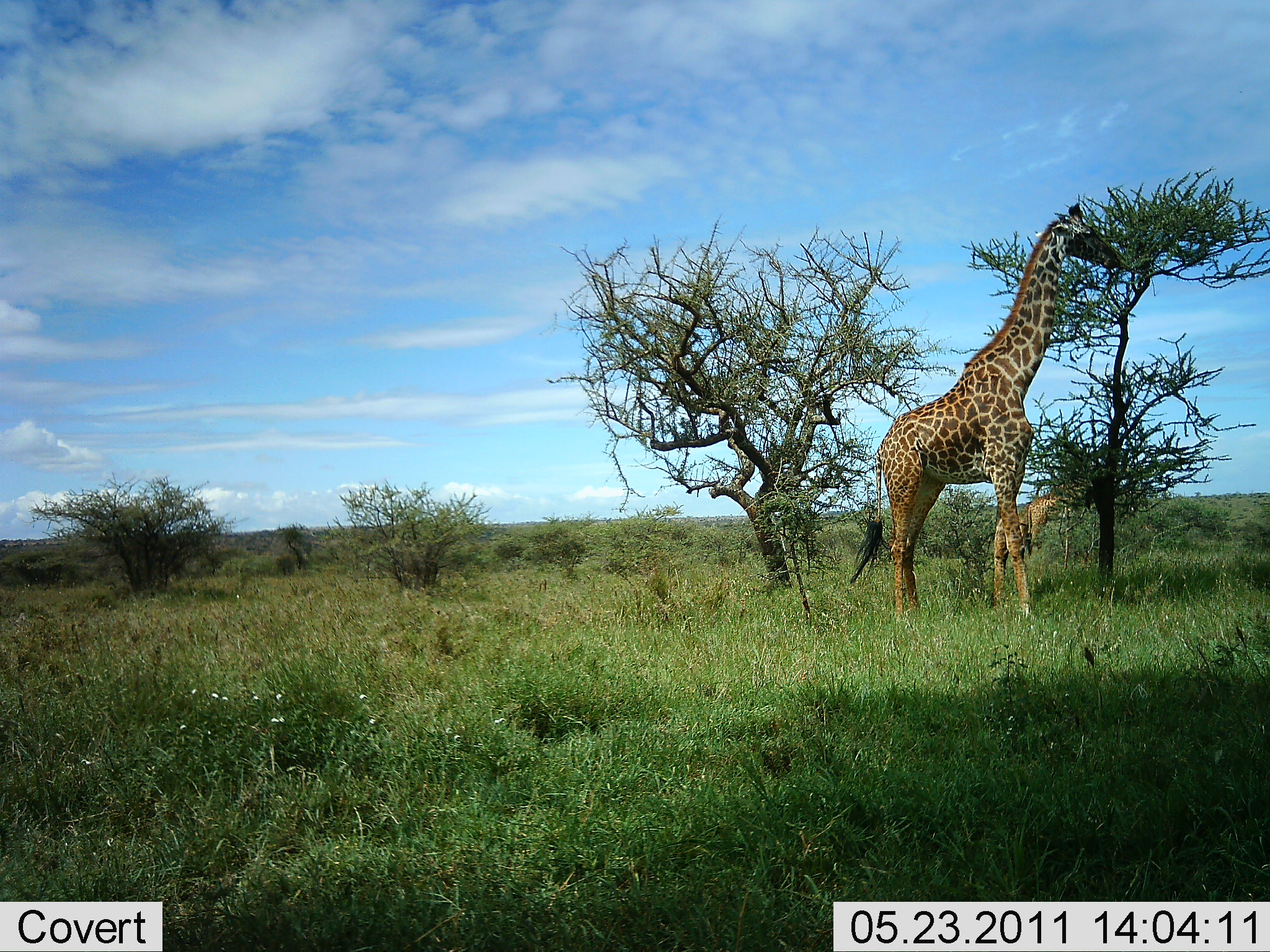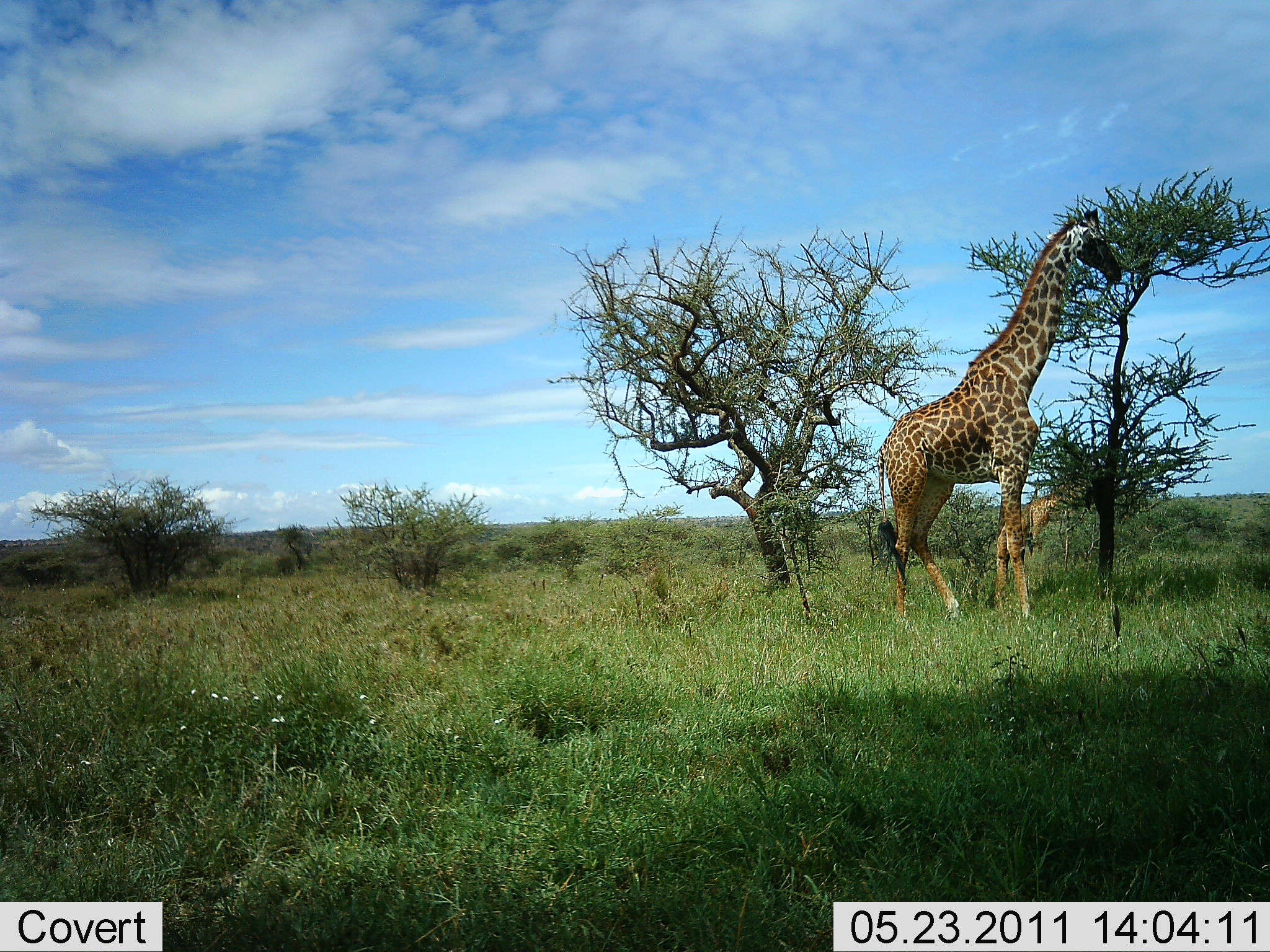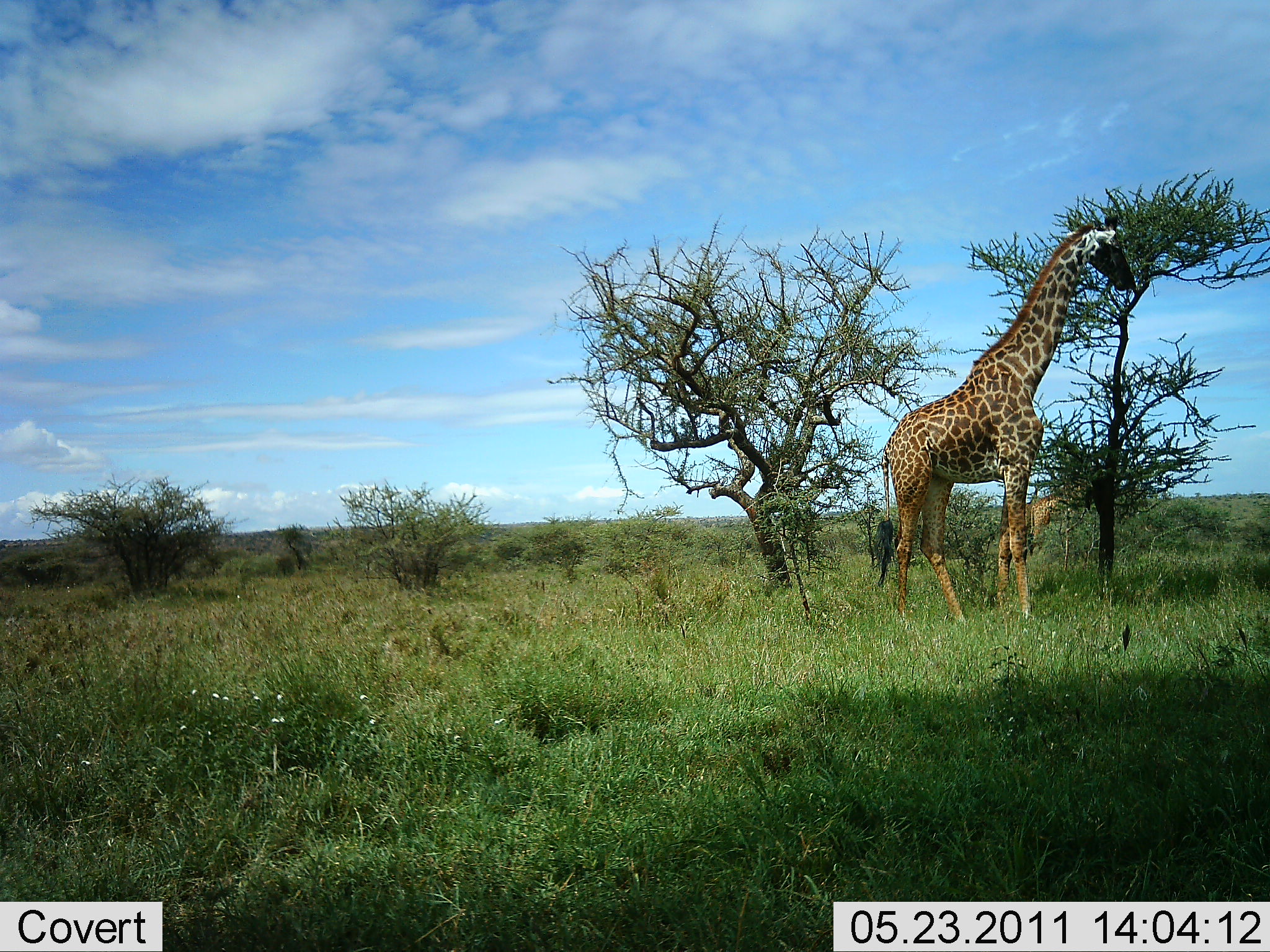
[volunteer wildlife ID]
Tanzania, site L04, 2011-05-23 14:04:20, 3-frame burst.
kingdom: Animalia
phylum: Chordata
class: Mammalia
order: Artiodactyla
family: Giraffidae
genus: Giraffa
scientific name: Giraffa camelopardalis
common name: giraffe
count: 2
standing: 38%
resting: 0%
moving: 0%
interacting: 0%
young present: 15%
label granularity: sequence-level